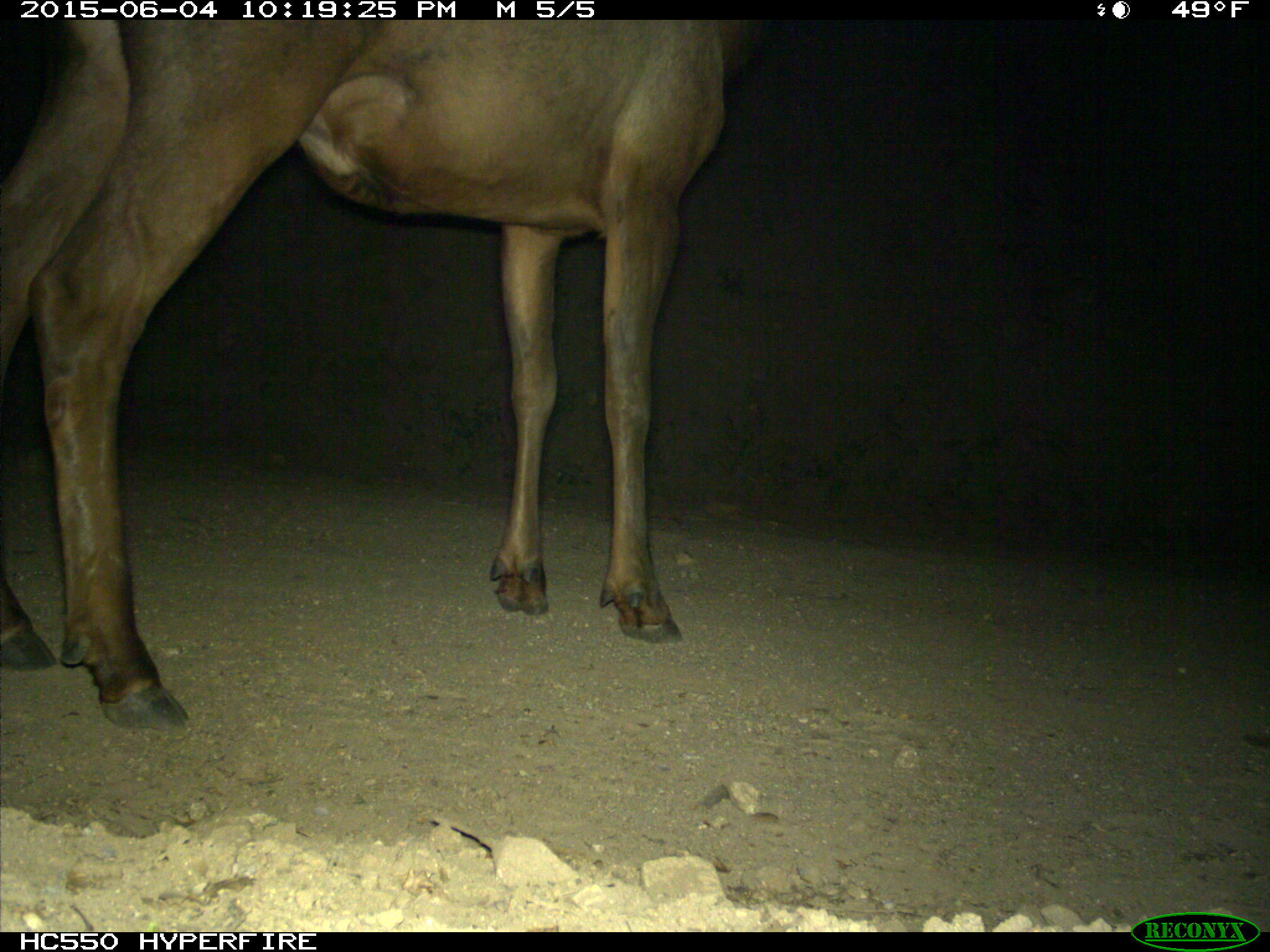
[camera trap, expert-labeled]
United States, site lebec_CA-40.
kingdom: Animalia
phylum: Chordata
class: Mammalia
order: Artiodactyla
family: Cervidae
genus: Cervus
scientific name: Cervus canadensis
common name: elk